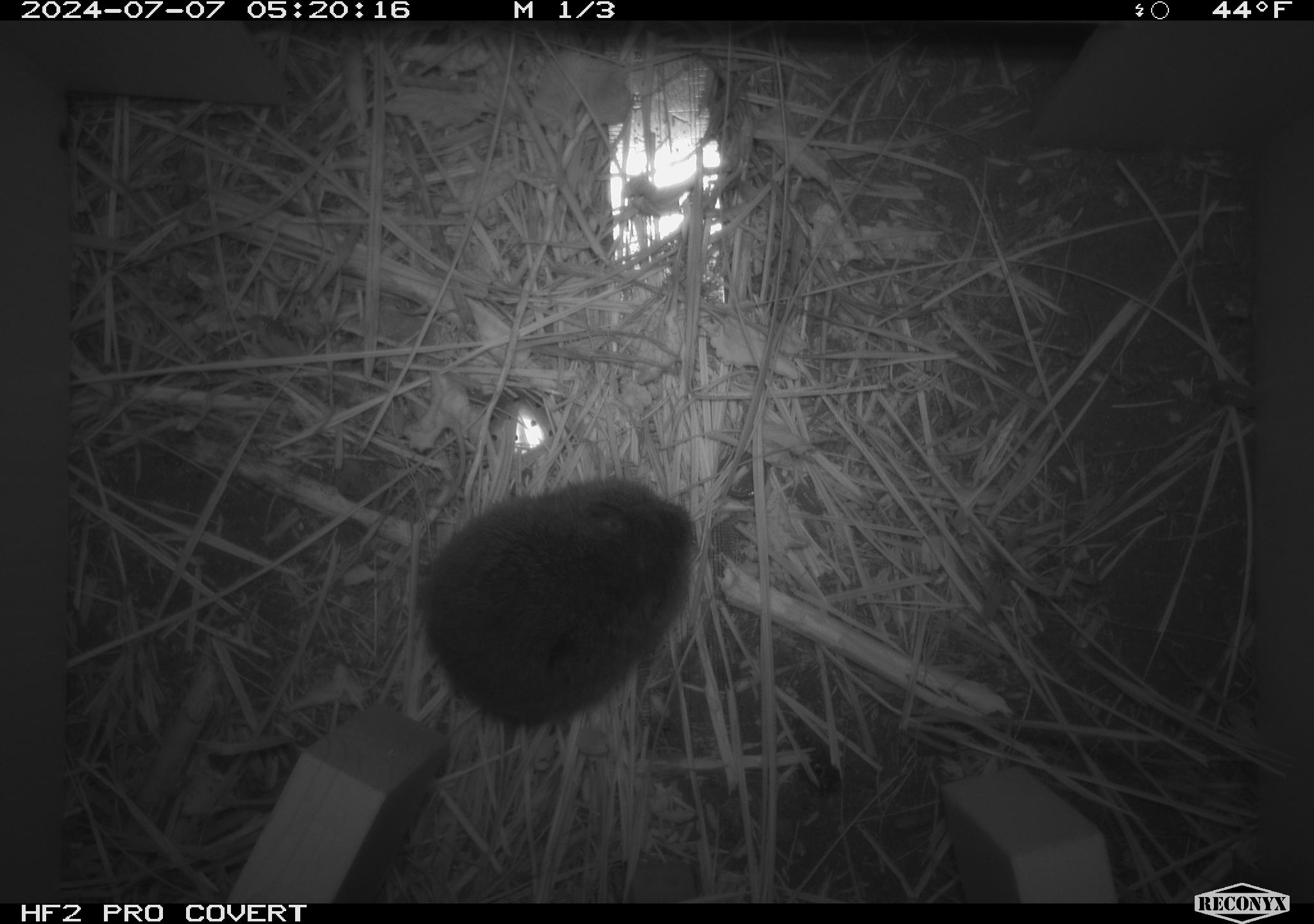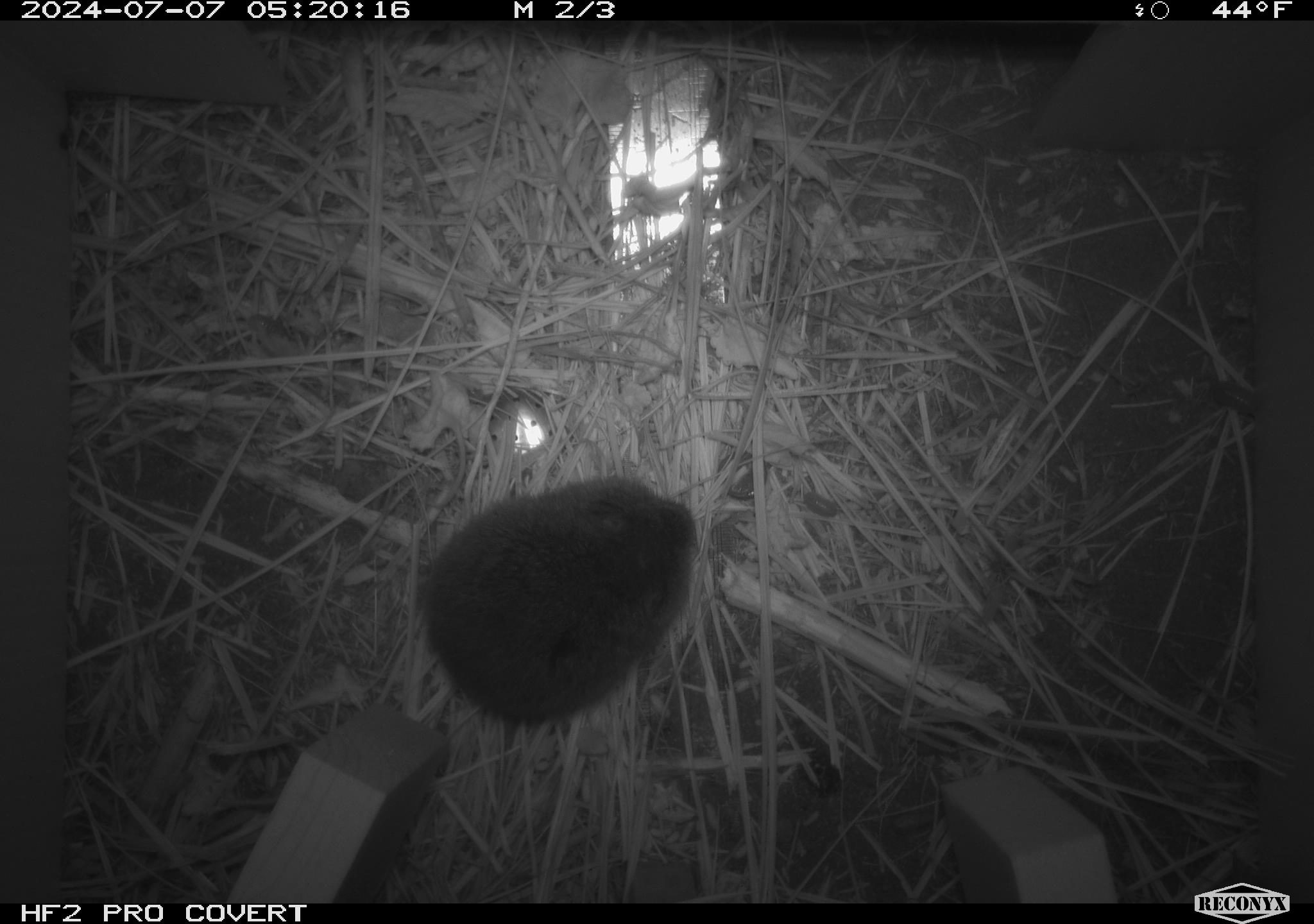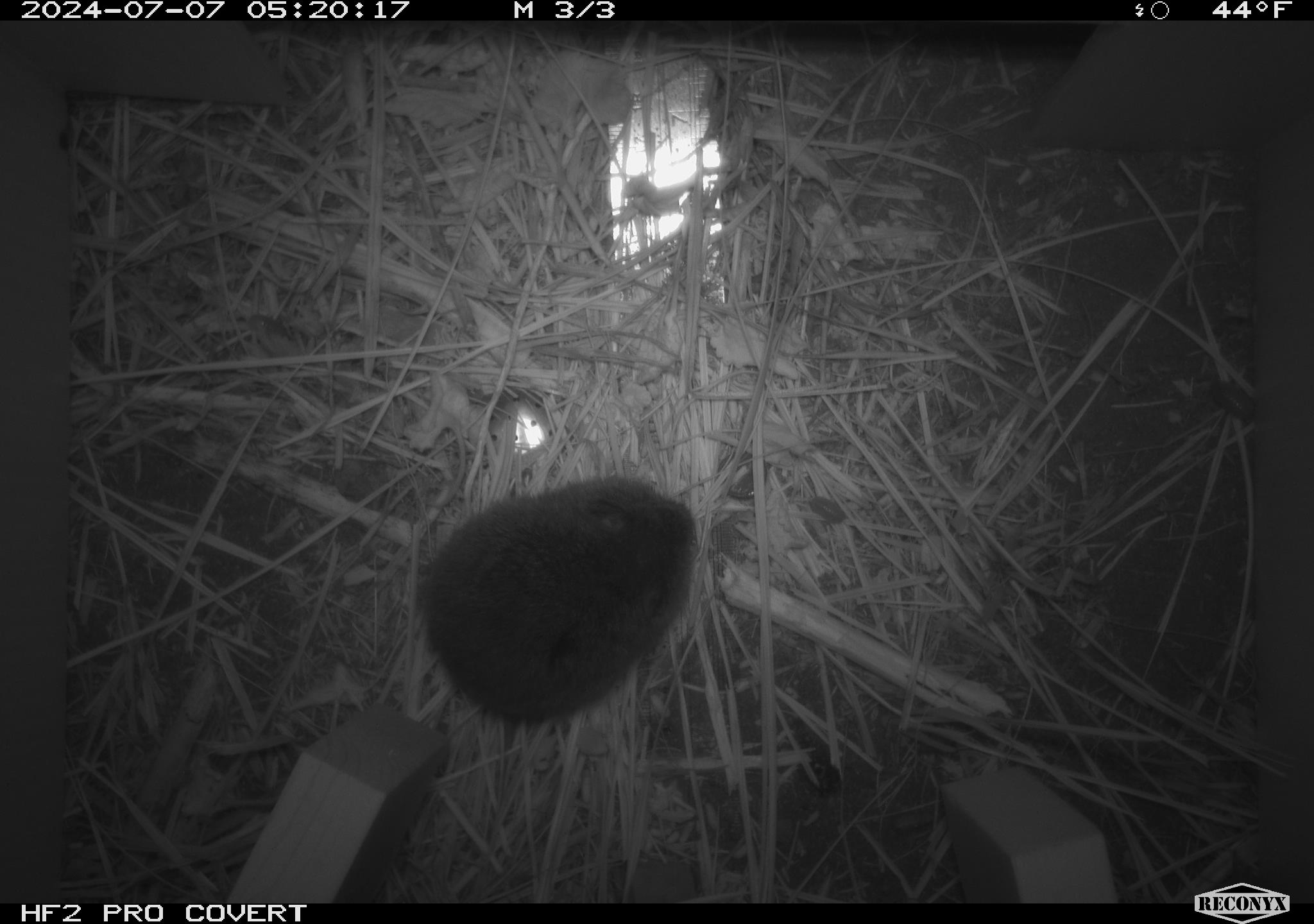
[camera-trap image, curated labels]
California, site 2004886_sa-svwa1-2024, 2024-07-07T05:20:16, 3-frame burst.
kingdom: Animalia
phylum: Chordata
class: Mammalia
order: Rodentia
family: Cricetidae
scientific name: Arvicolinae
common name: voles, lemmings, and muskrats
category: arvicolinae subfamily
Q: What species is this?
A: Arvicolinae subfamily (voles, lemmings, and muskrats) (Arvicolinae).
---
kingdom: Animalia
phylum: Arthropoda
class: Malacostraca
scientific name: Malacostraca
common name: amphipods, crabs, isopods, krill, lobsters and shrimps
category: malacostracan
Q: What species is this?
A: Malacostracan (amphipods, crabs, isopods, krill, lobsters and shrimps) (Malacostraca).